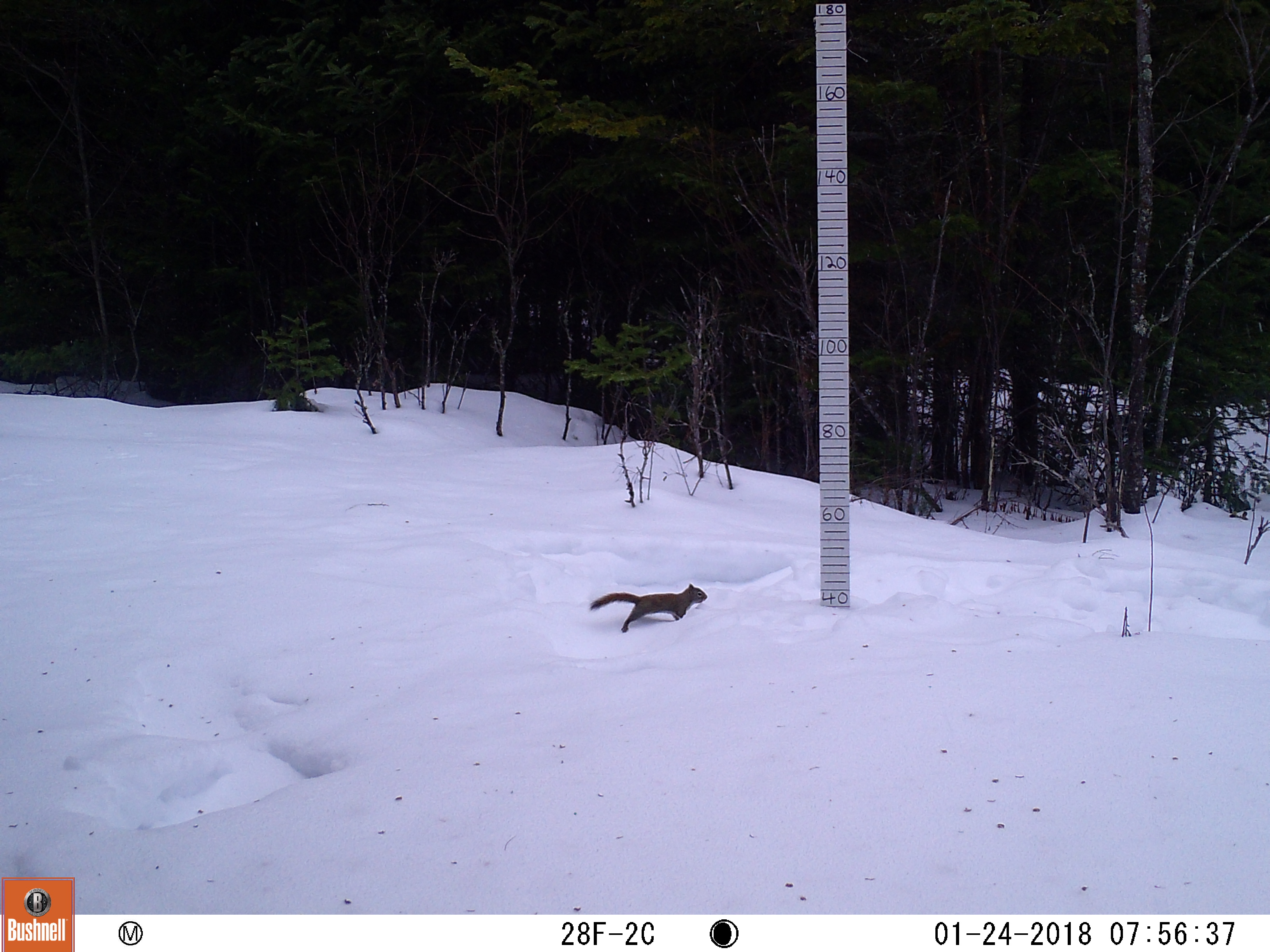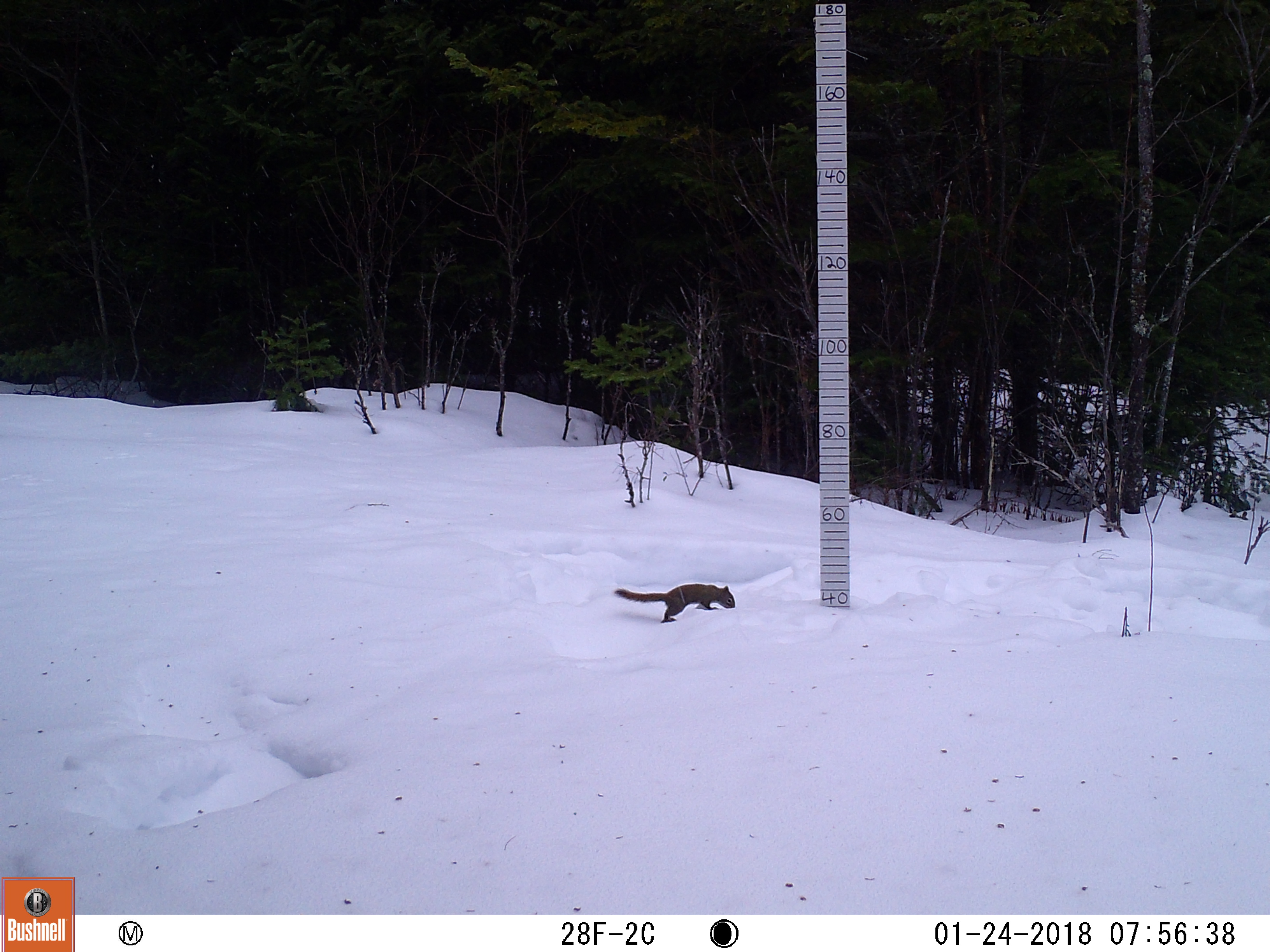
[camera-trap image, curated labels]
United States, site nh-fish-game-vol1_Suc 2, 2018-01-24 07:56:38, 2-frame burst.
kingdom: Animalia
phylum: Chordata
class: Mammalia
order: Rodentia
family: Sciuridae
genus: Tamiasciurus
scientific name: Tamiasciurus hudsonicus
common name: red squirrel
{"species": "red squirrel (Tamiasciurus hudsonicus)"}